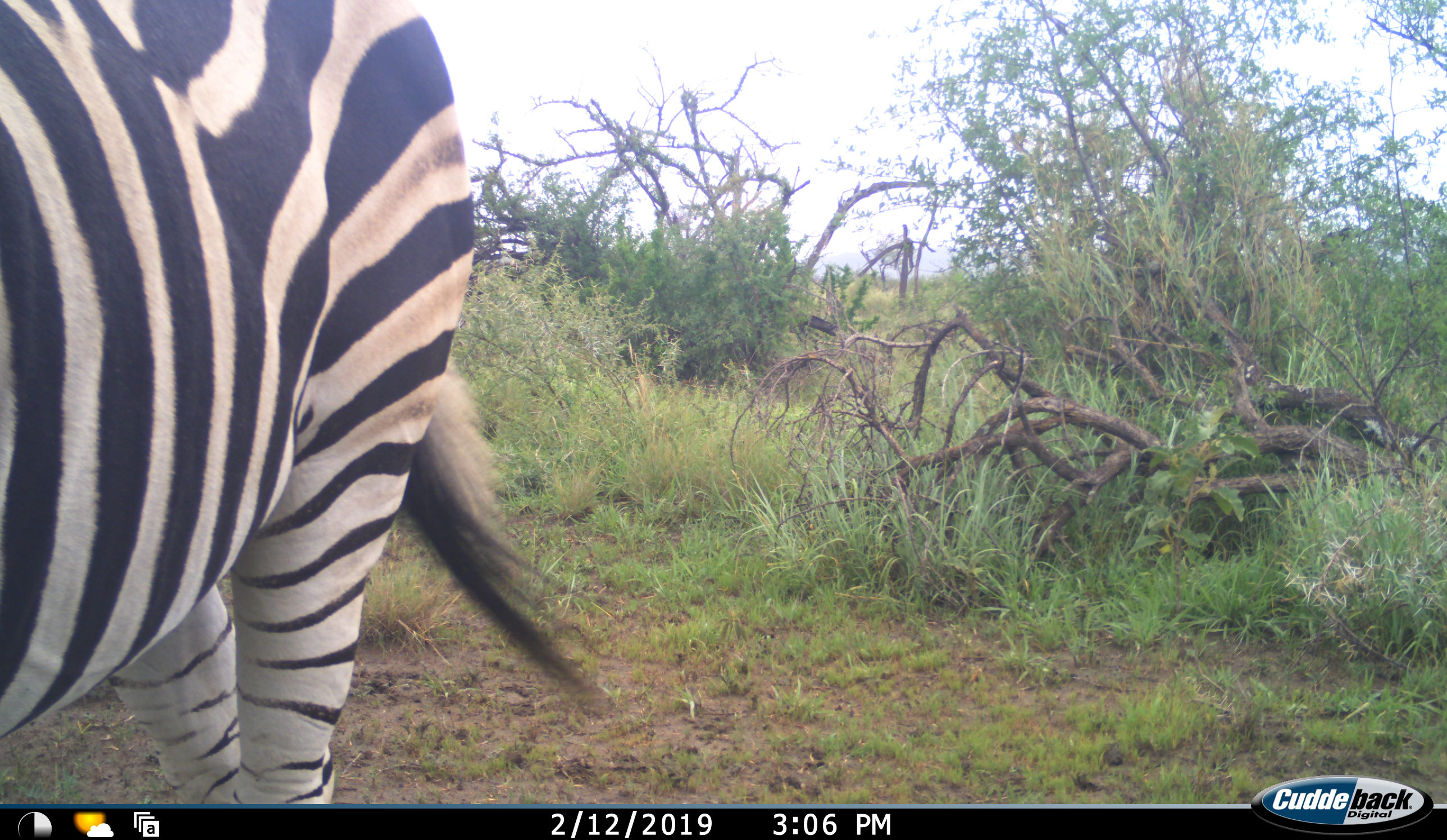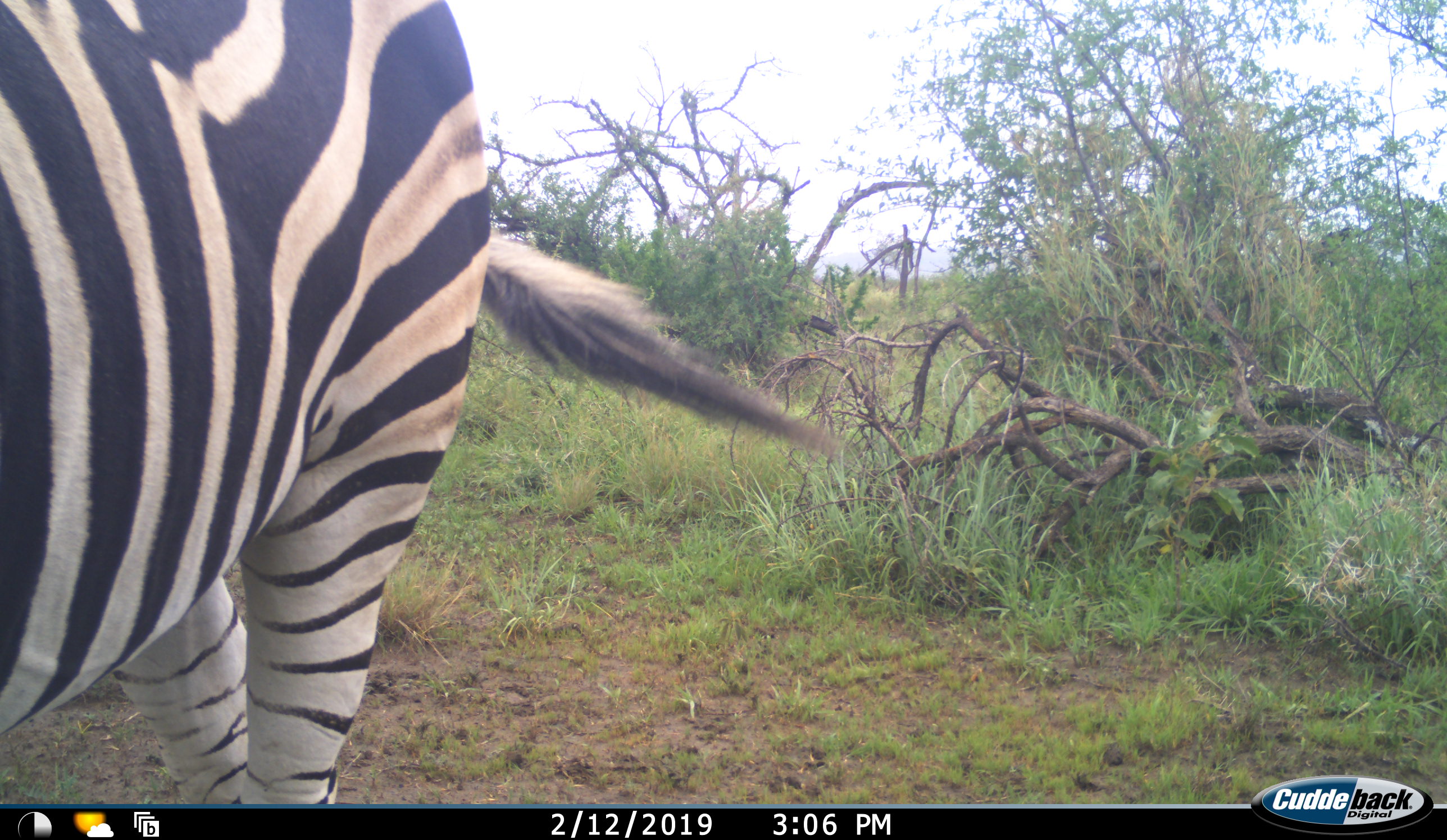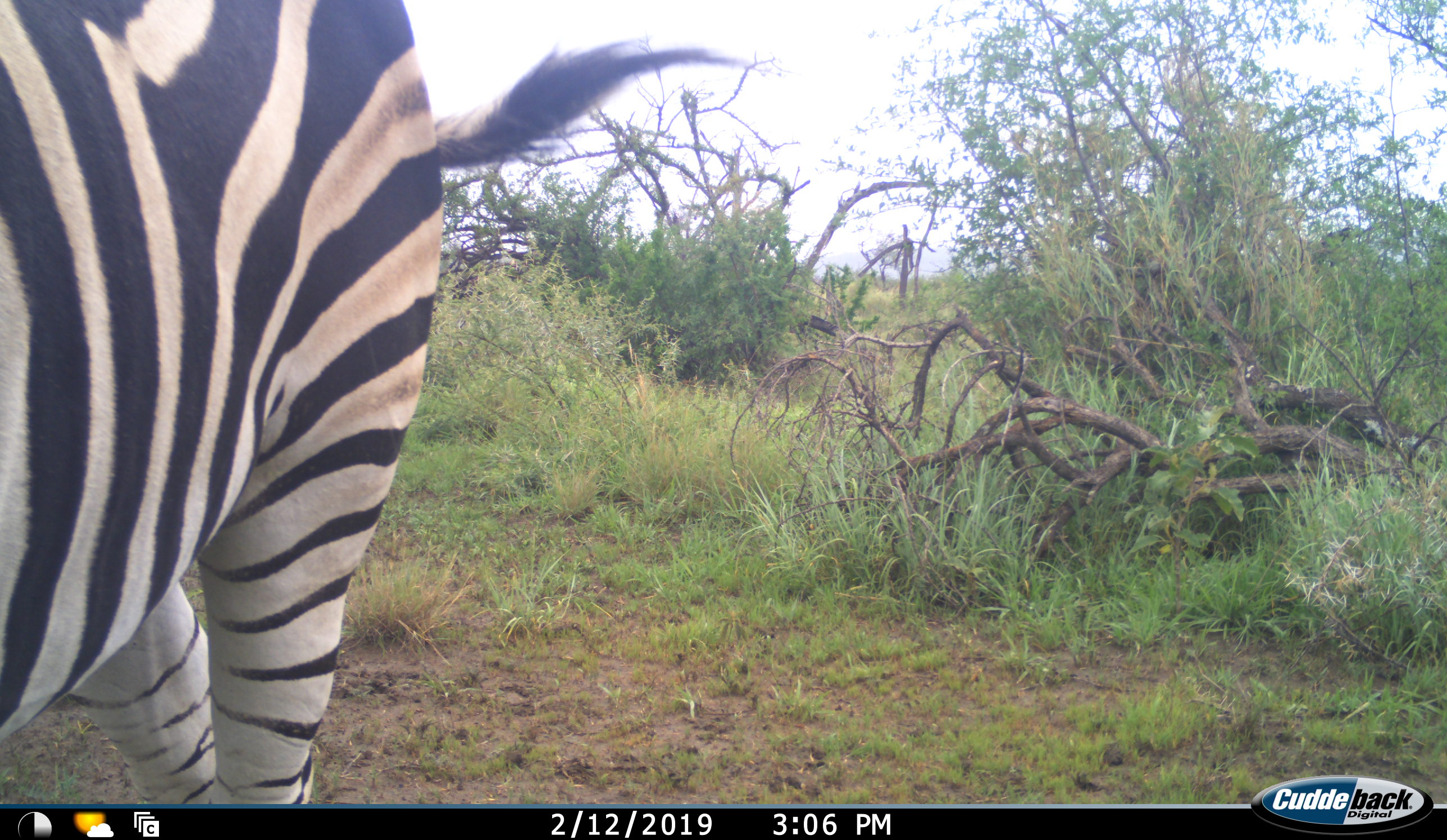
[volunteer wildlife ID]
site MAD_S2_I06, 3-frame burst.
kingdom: Animalia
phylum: Chordata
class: Mammalia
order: Perissodactyla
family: Equidae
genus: Equus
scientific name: Equus quagga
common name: plains zebra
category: zebraplains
Zebraplains (plains zebra) (Equus quagga), count 1. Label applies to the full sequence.